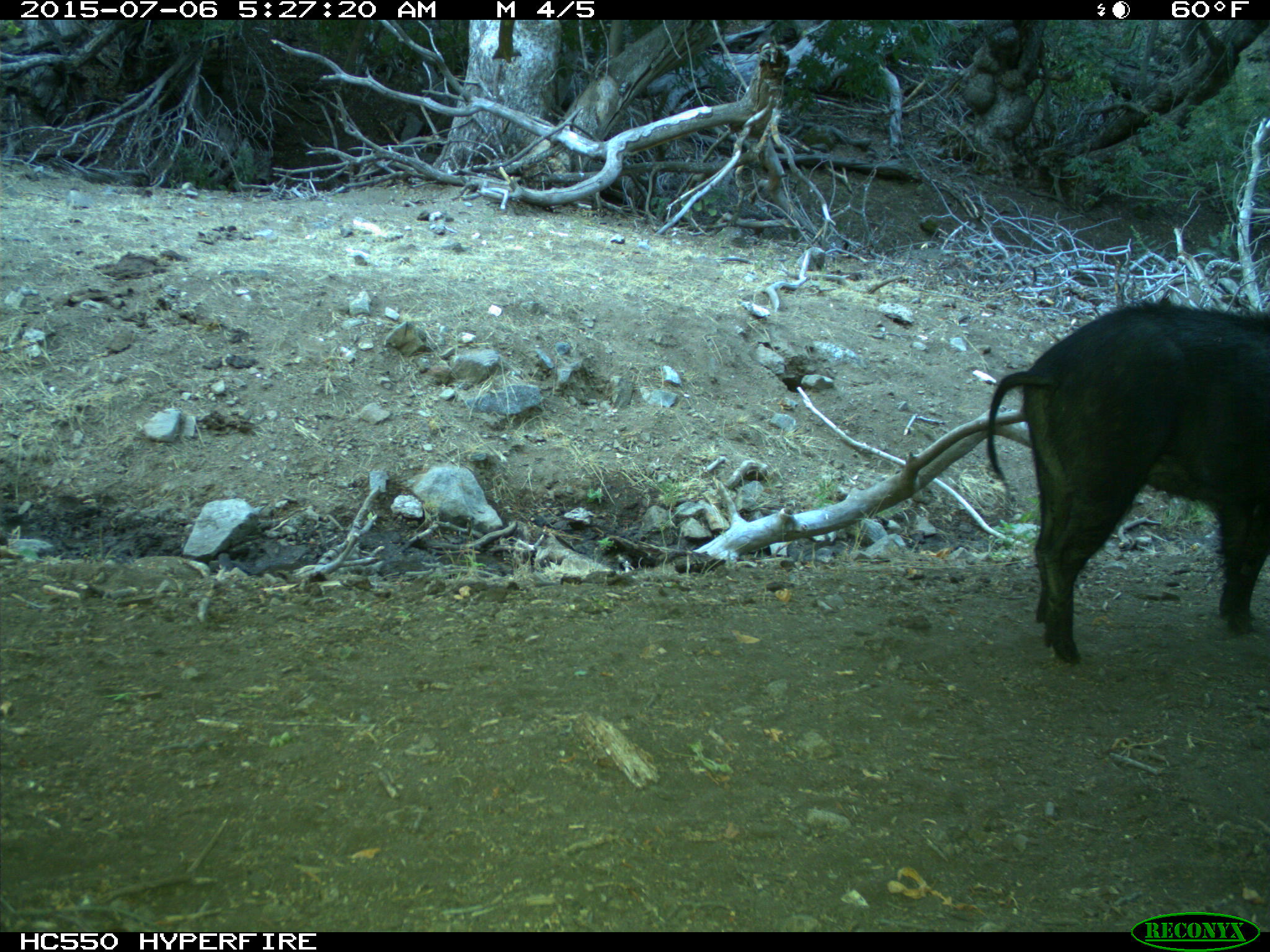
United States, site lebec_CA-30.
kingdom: Animalia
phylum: Chordata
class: Mammalia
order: Artiodactyla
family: Suidae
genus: Sus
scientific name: Sus scrofa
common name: wild boar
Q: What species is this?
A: Sus scrofa (wild boar).